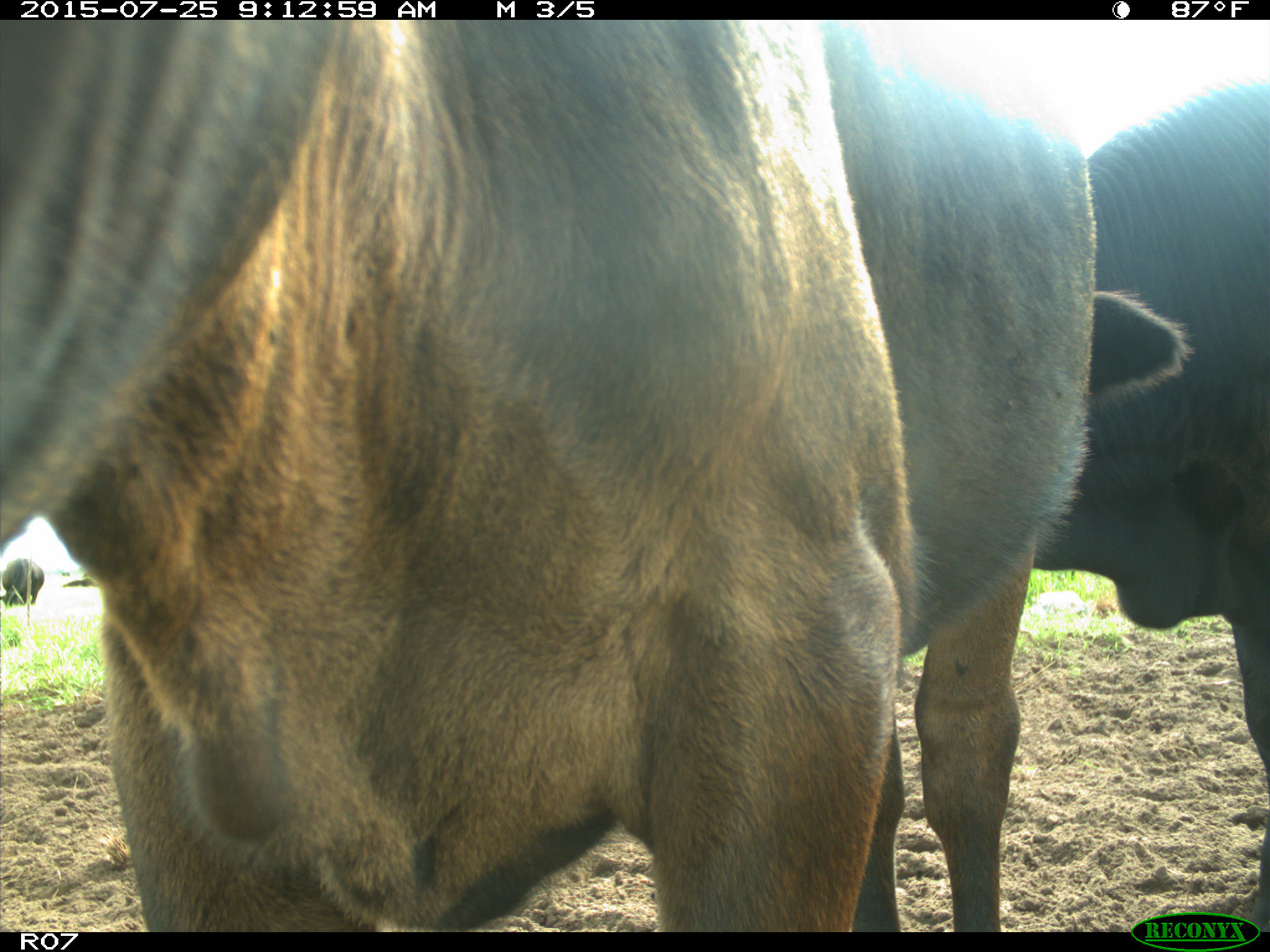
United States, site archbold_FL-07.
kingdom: Animalia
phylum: Chordata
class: Mammalia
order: Artiodactyla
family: Bovidae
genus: Bos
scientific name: Bos taurus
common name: domestic cow